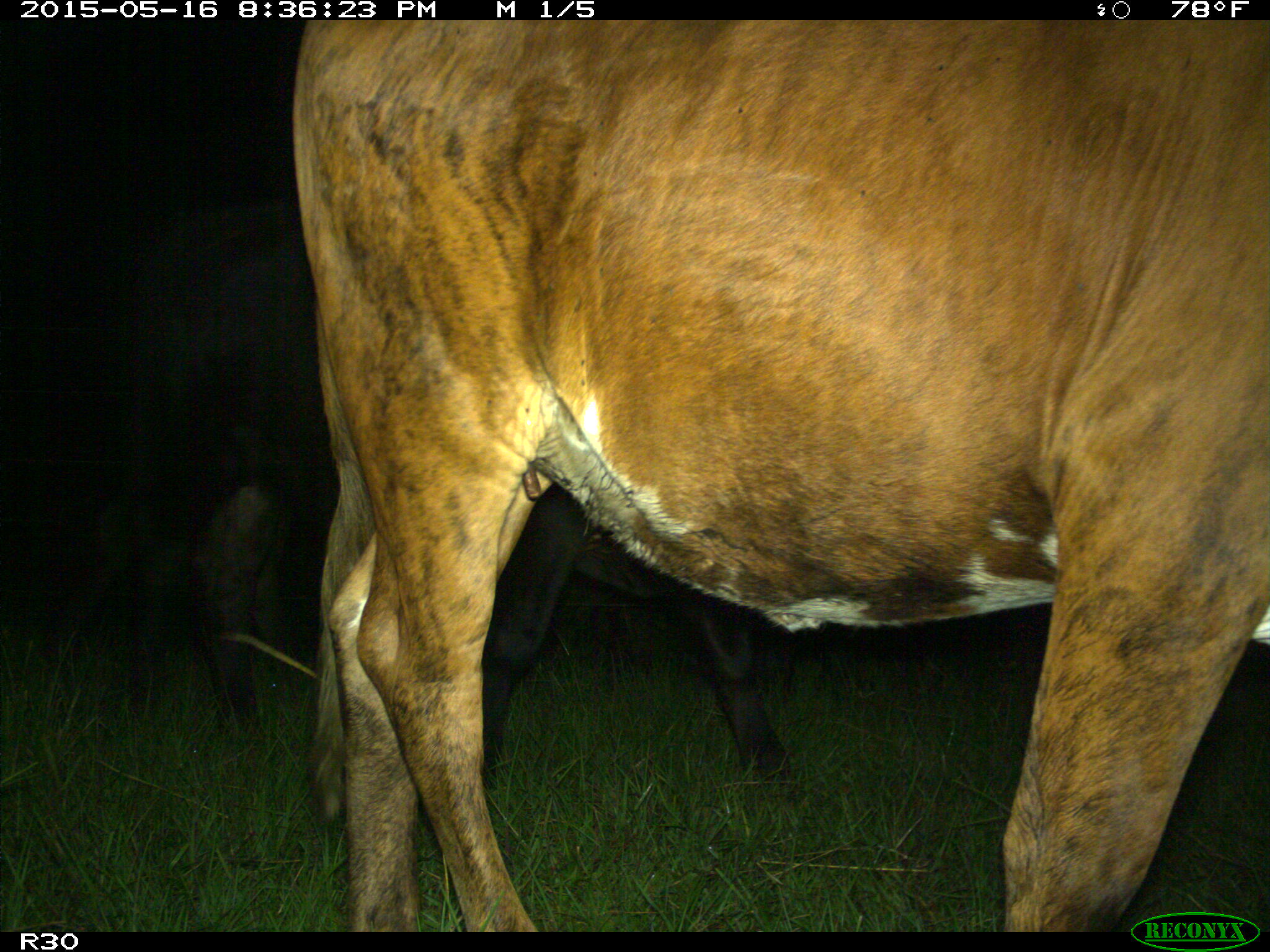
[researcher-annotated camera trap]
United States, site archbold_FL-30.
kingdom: Animalia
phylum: Chordata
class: Mammalia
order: Artiodactyla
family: Bovidae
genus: Bos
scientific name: Bos taurus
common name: domestic cow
Bos taurus (domestic cow).